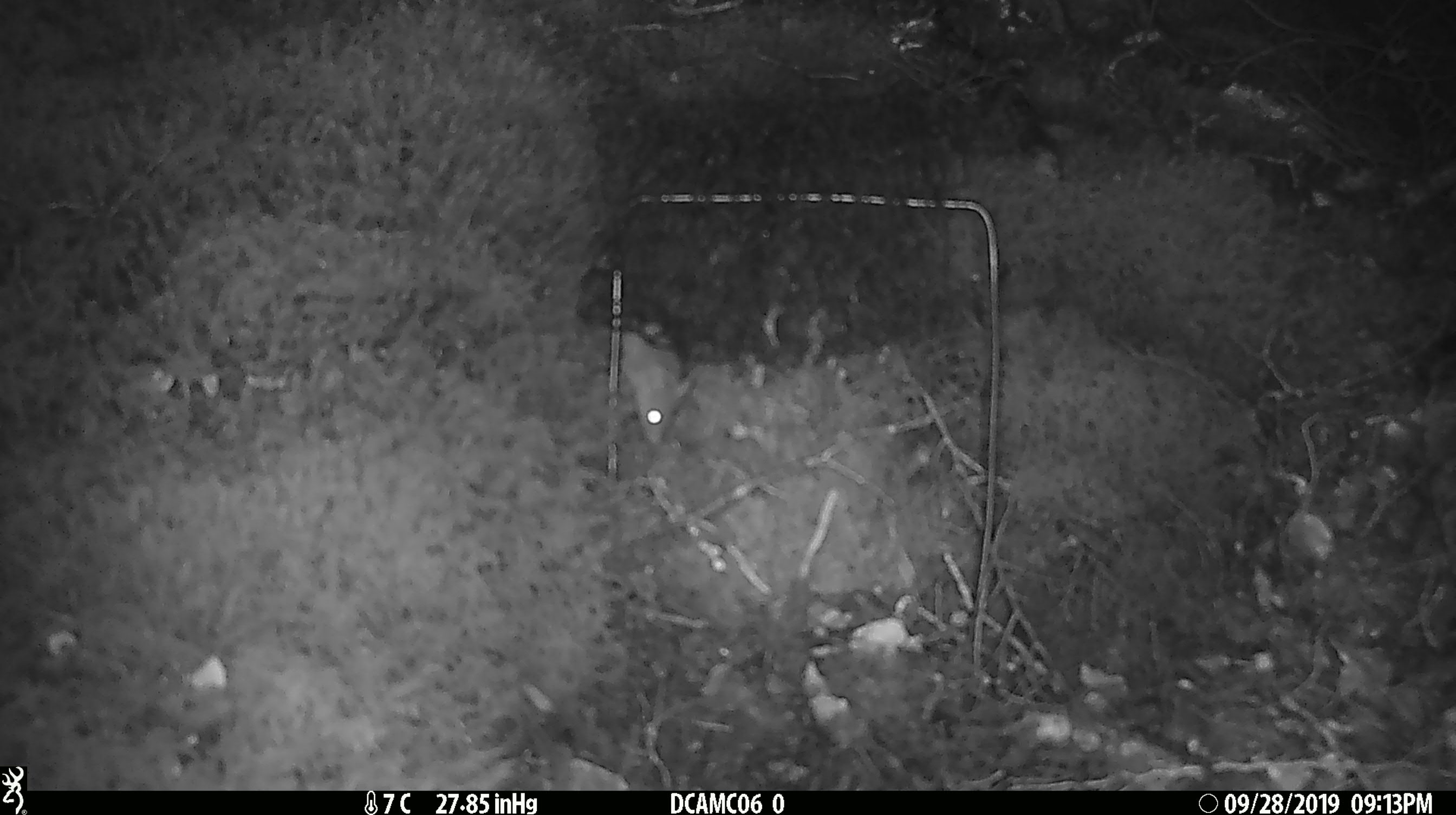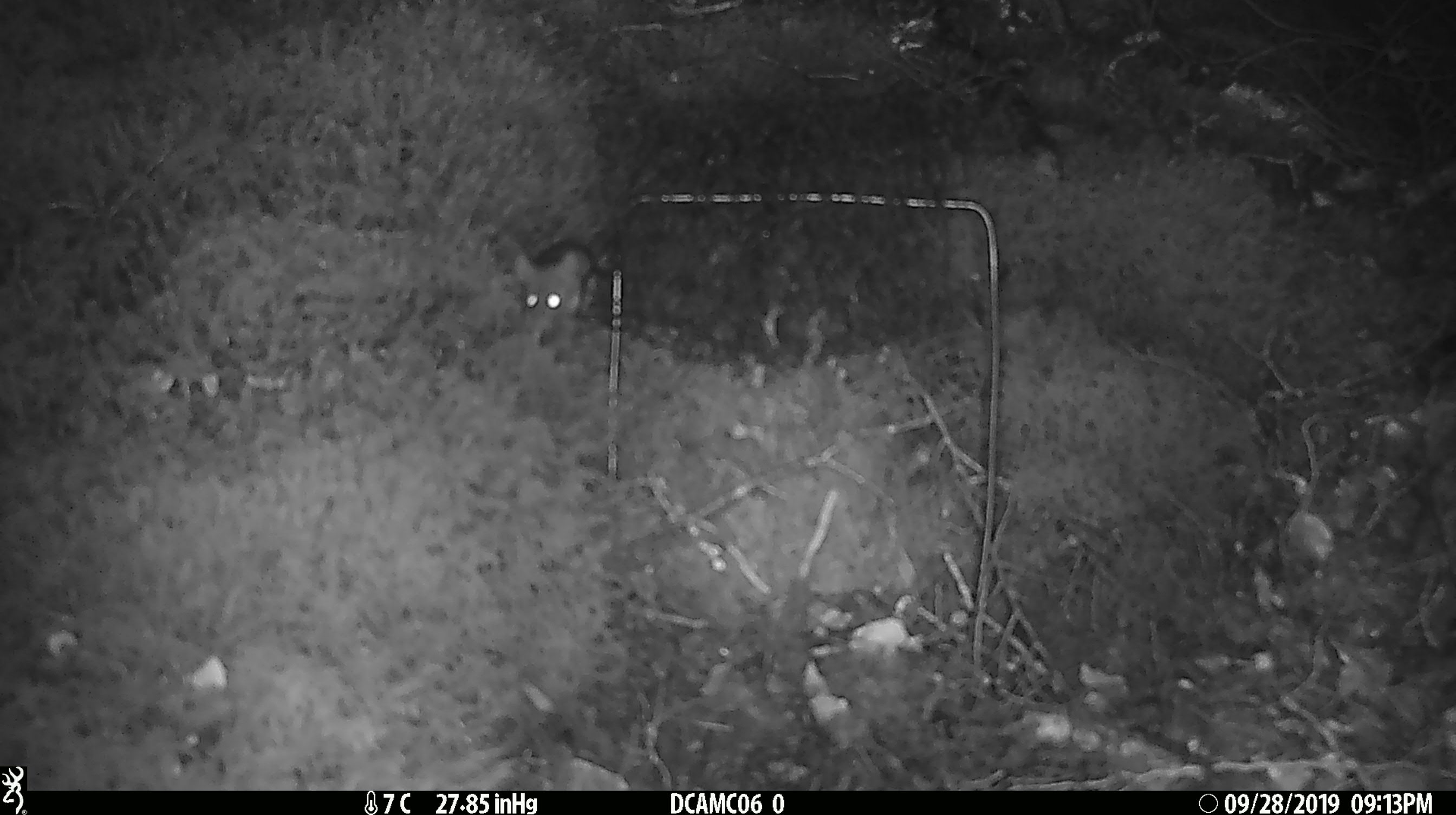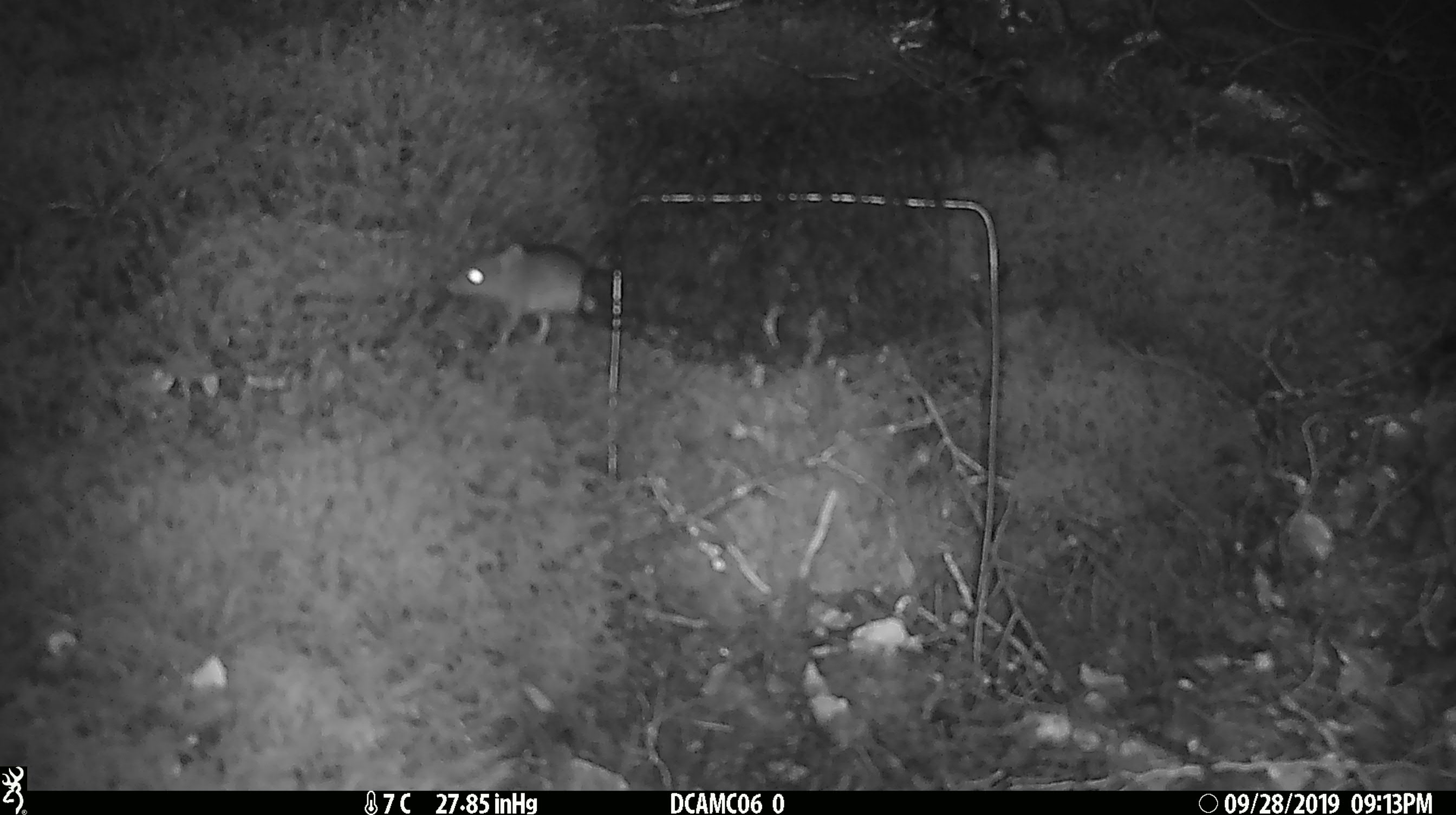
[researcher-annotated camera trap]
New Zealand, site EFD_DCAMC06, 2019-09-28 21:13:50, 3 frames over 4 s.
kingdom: Animalia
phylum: Chordata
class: Mammalia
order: Rodentia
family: Muridae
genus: Mus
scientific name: Mus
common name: mouse